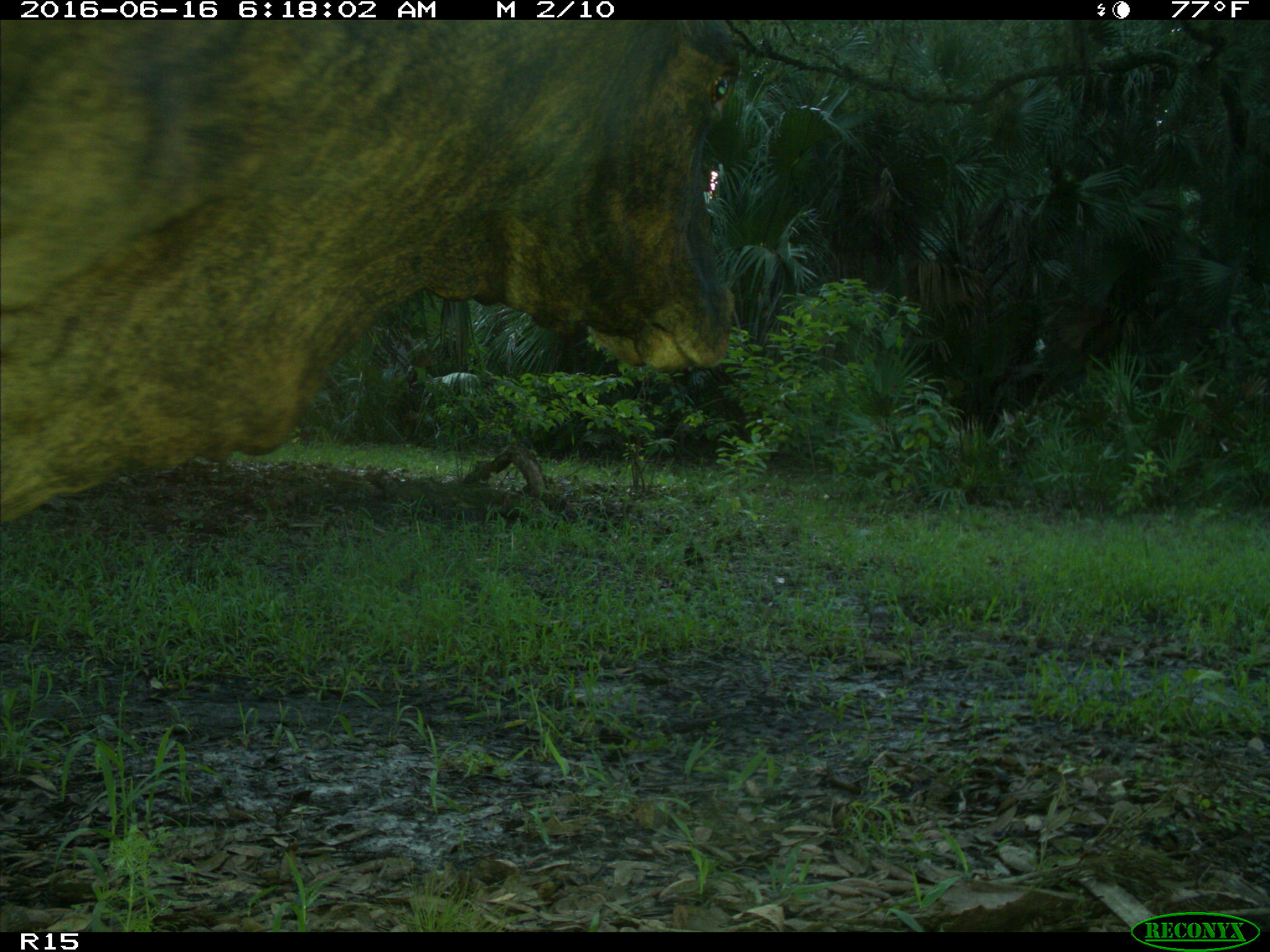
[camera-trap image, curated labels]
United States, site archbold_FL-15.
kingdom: Animalia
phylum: Chordata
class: Mammalia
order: Artiodactyla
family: Bovidae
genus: Bos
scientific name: Bos taurus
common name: domestic cow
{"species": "Bos taurus (domestic cow)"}